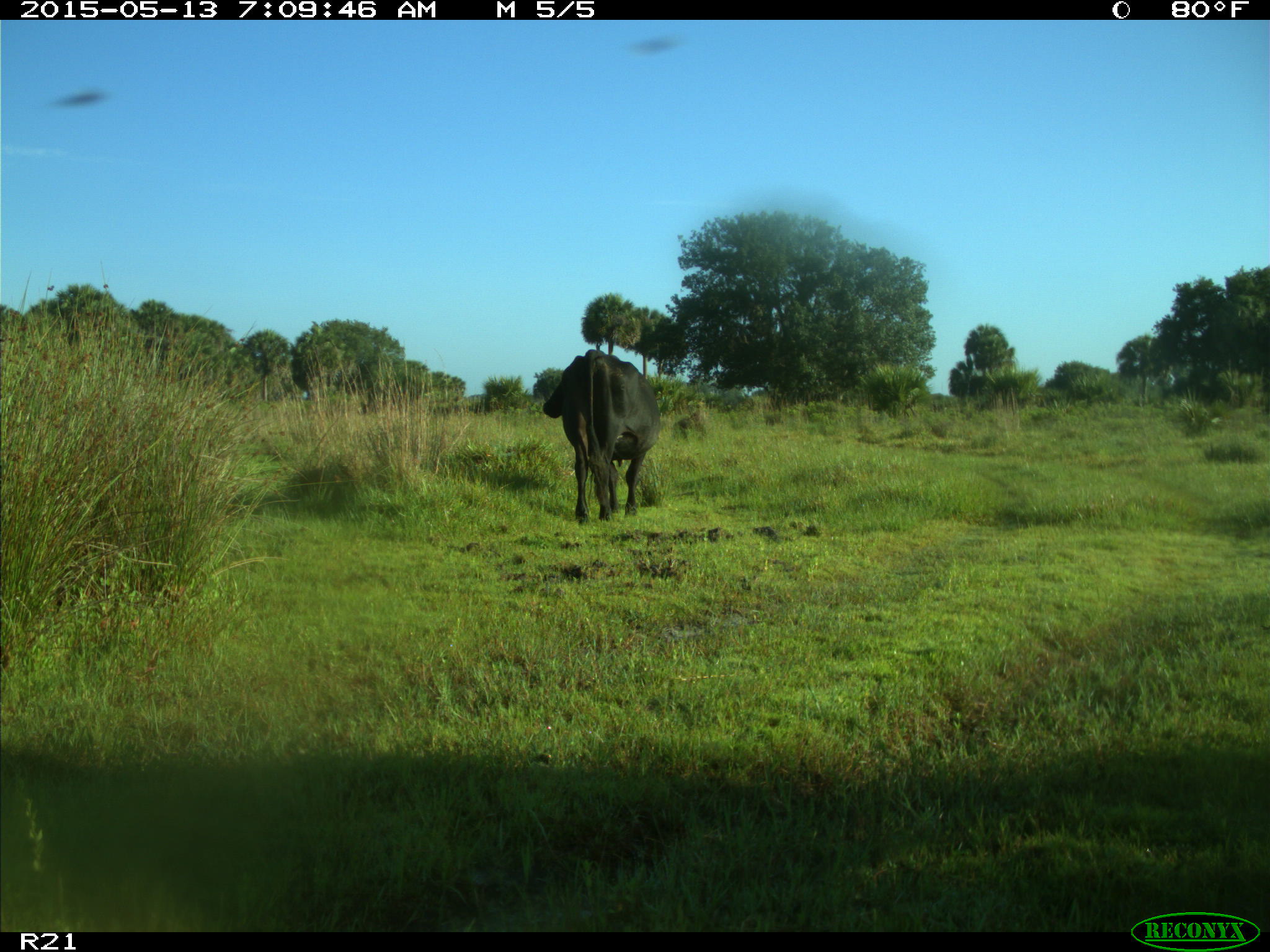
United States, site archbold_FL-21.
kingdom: Animalia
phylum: Chordata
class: Mammalia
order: Artiodactyla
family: Bovidae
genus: Bos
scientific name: Bos taurus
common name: domestic cow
Bos taurus (domestic cow).